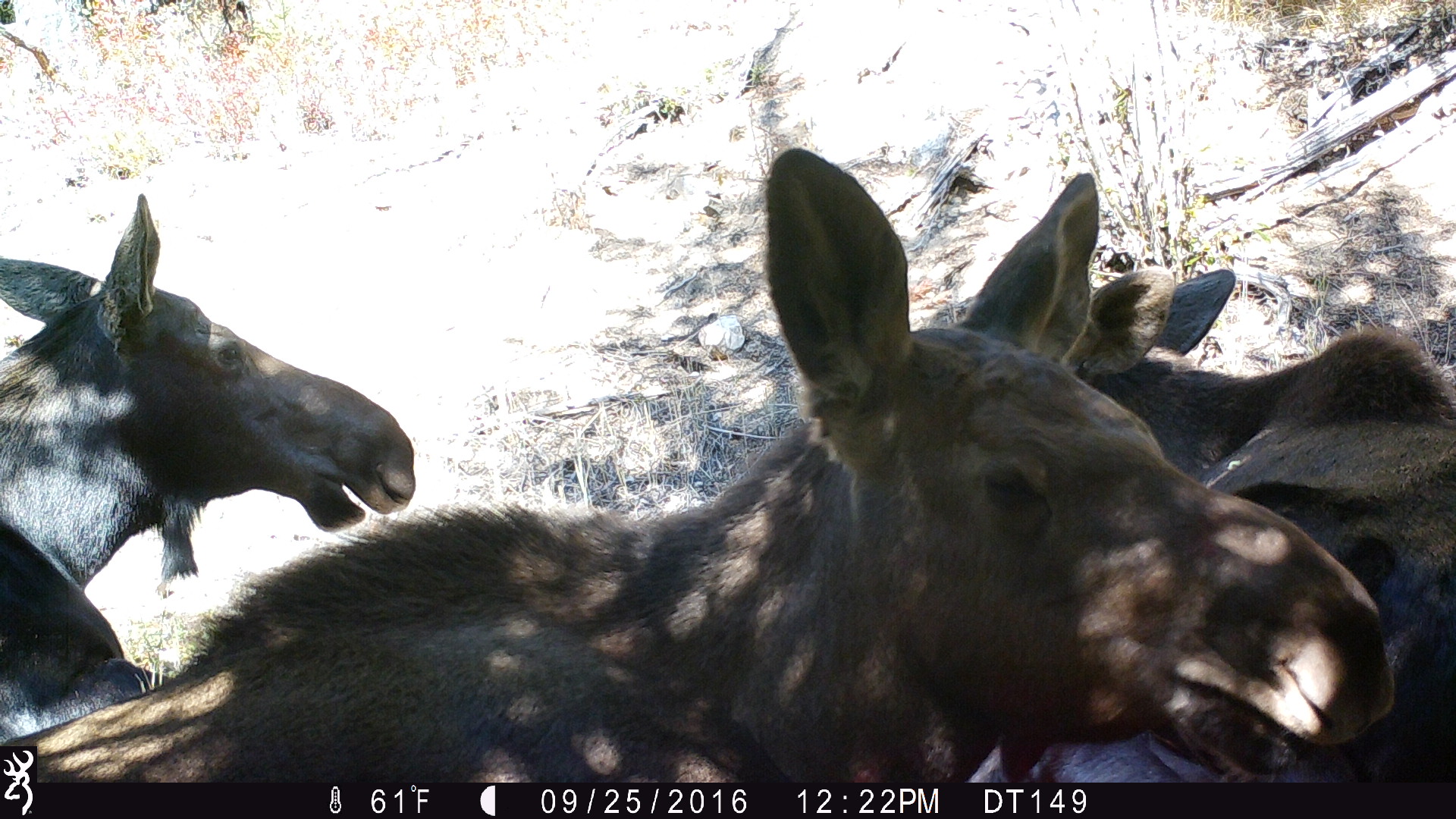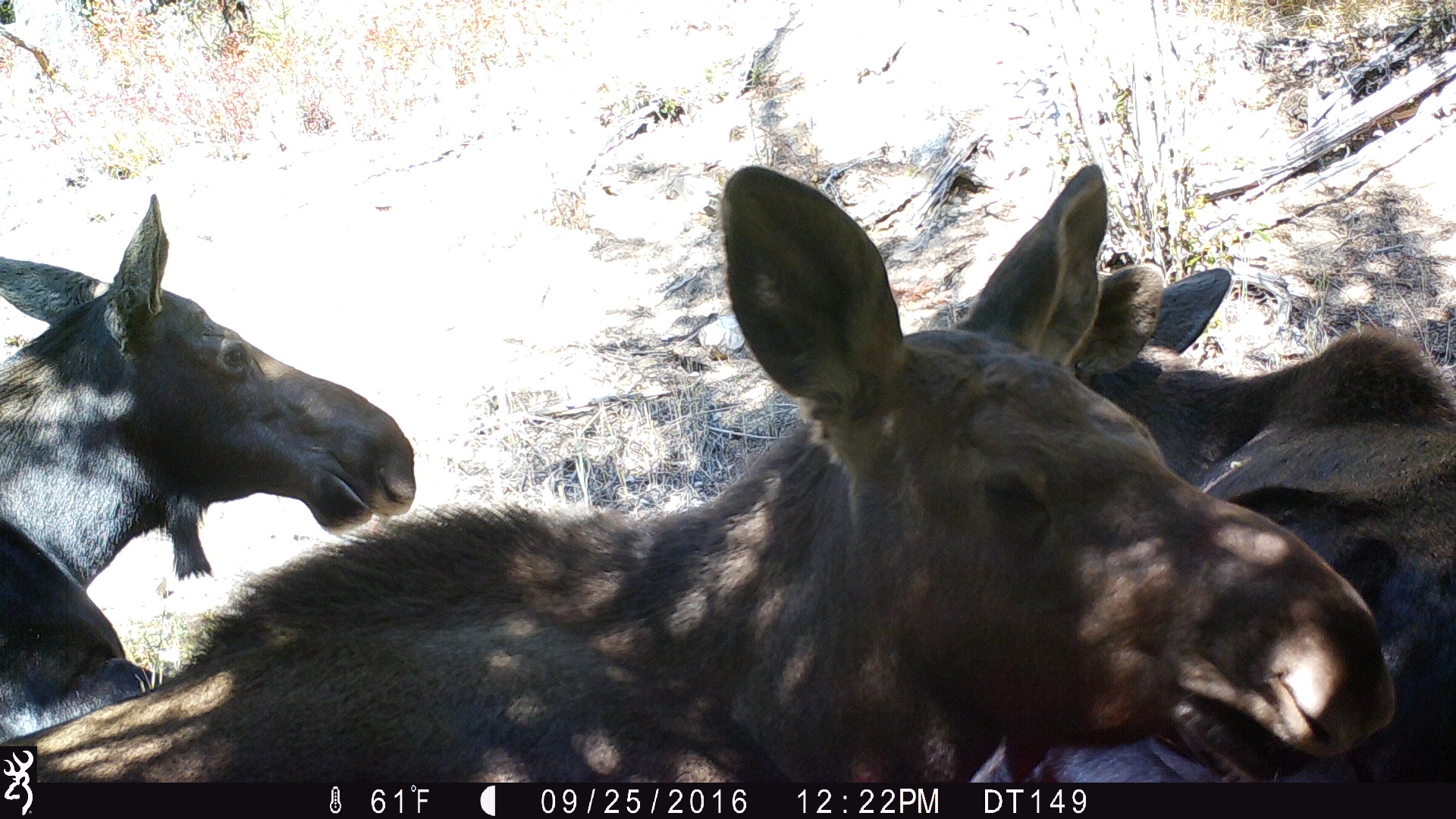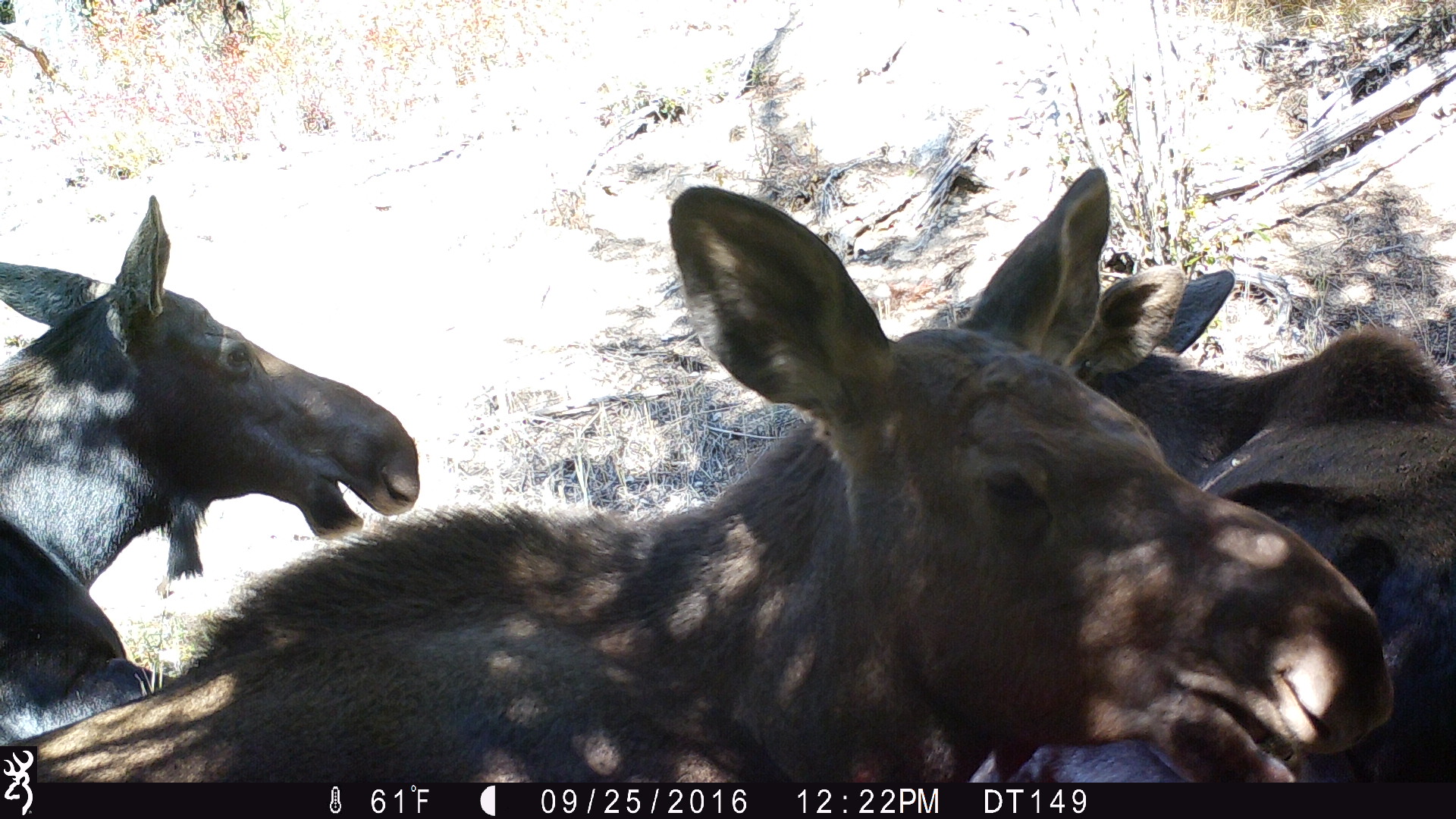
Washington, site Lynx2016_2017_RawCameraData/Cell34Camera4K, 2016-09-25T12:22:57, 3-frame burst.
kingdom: Animalia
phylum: Chordata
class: Mammalia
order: Artiodactyla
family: Cervidae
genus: Alces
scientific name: Alces alces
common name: moose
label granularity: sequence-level